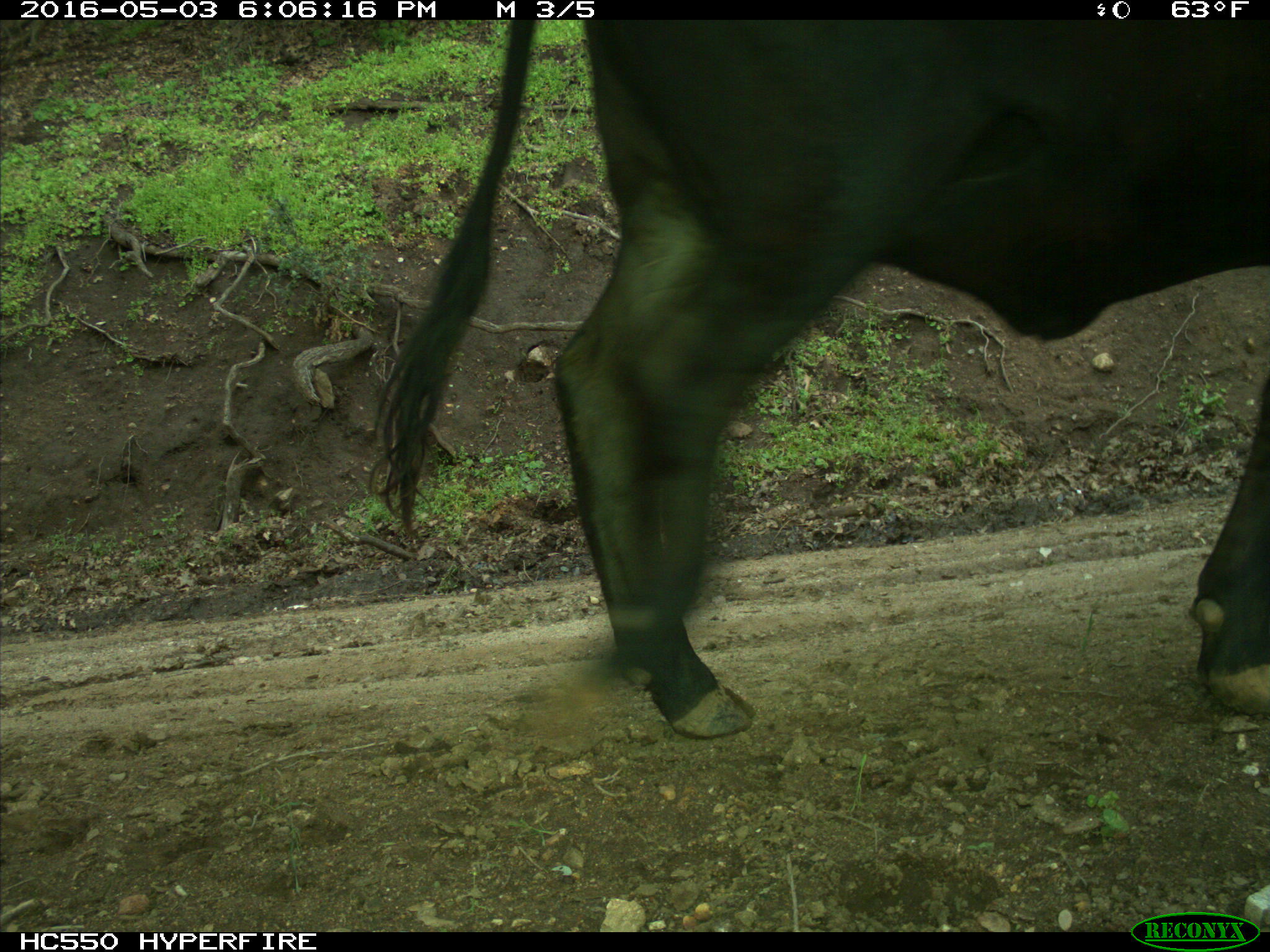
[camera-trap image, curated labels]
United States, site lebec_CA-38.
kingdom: Animalia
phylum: Chordata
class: Mammalia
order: Artiodactyla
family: Bovidae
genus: Bos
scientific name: Bos taurus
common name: domestic cow